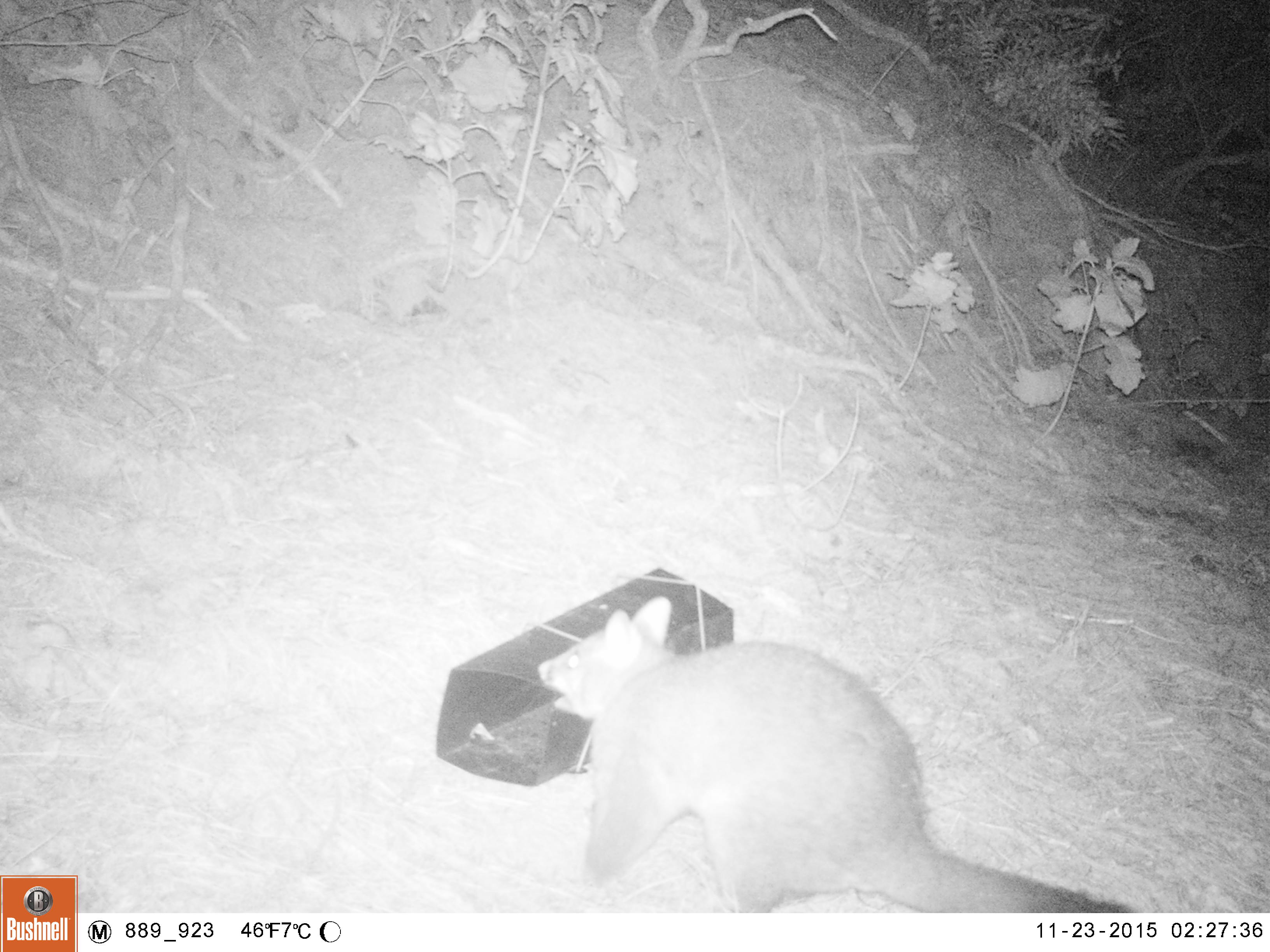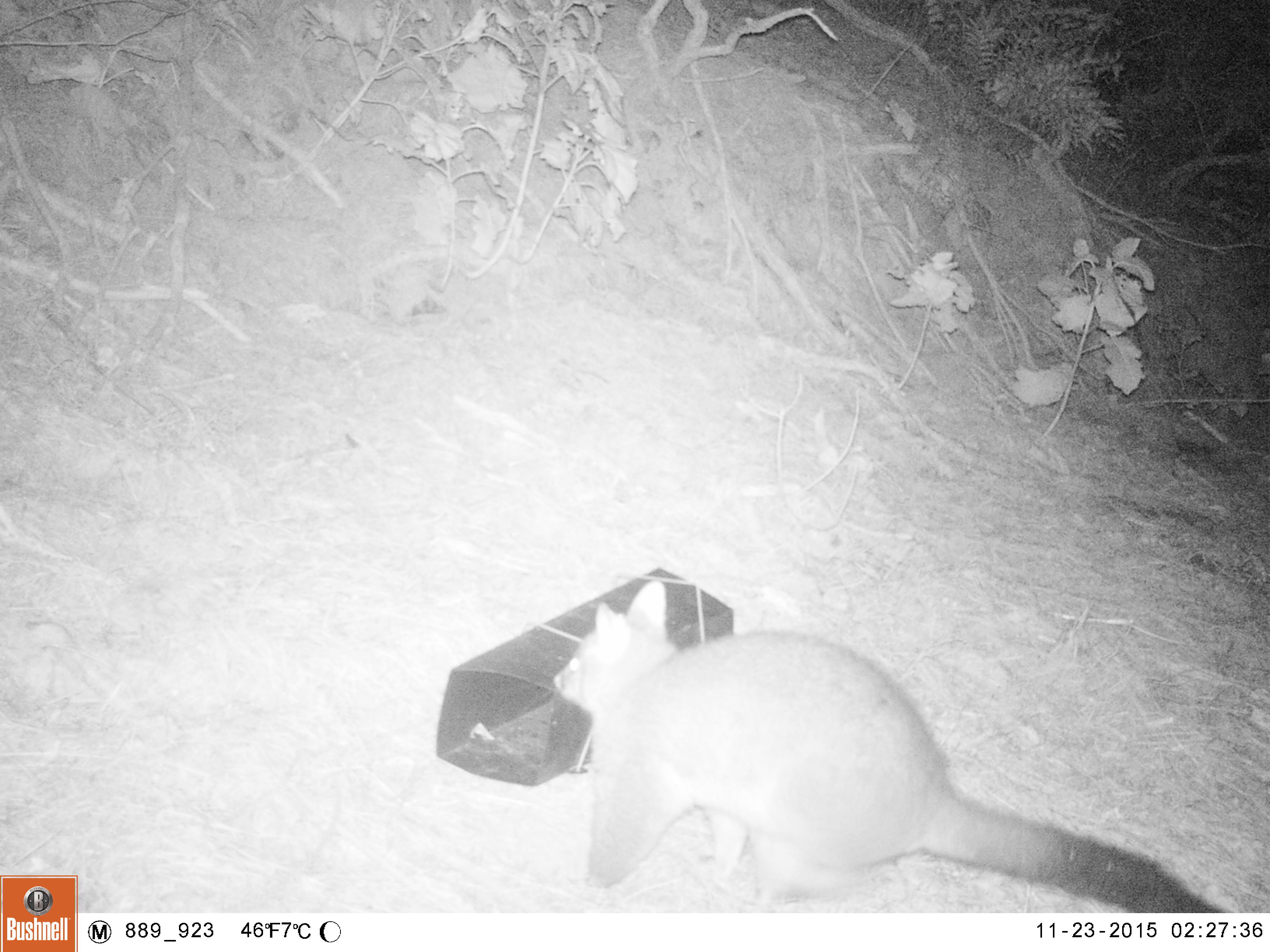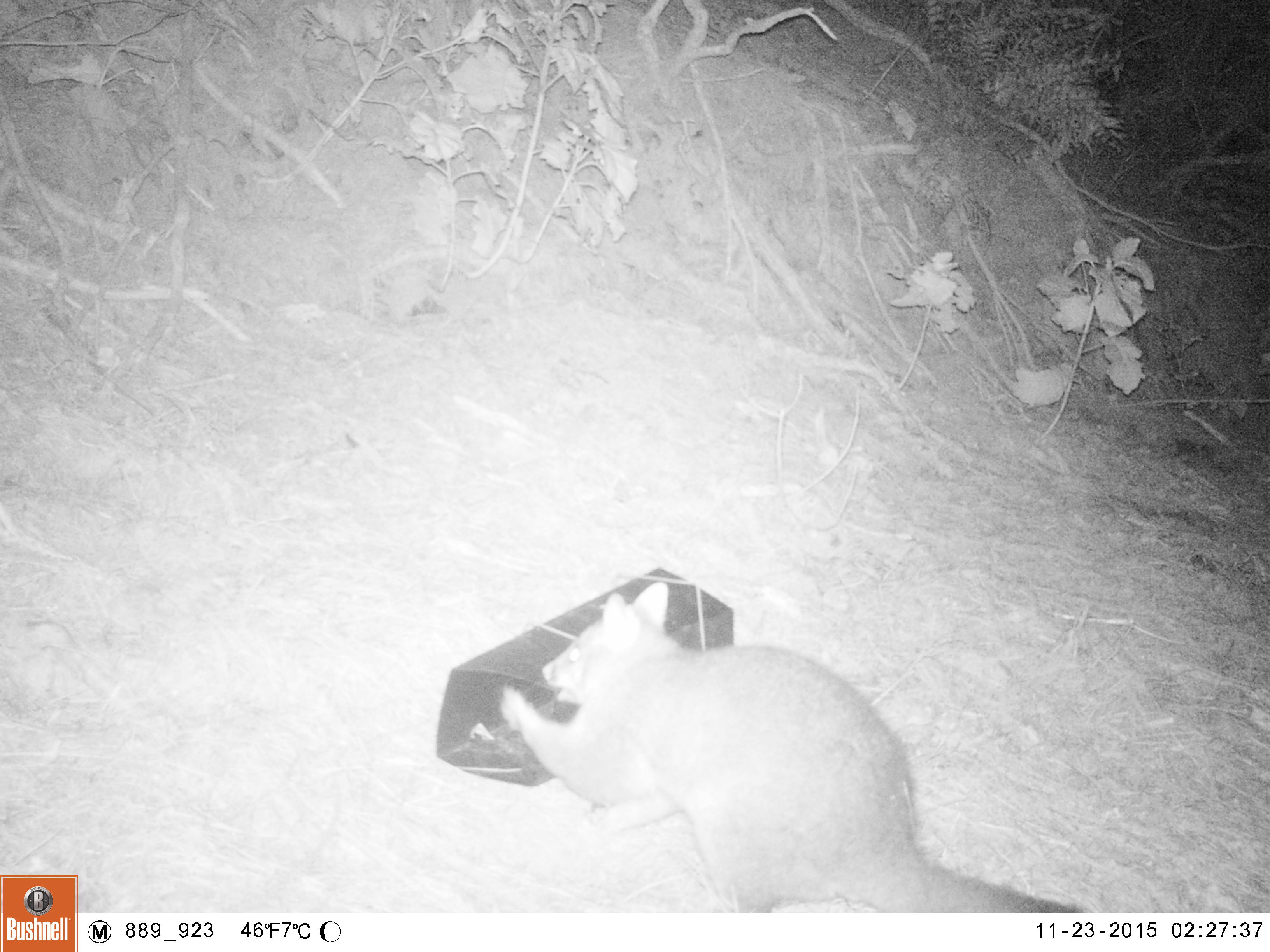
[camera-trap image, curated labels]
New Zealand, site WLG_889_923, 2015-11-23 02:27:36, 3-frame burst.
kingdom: Animalia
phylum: Chordata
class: Mammalia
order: Diprotodontia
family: Phalangeridae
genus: Trichosurus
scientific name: Trichosurus vulpecula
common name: common brushtail possum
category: possum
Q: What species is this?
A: Possum (common brushtail possum) (Trichosurus vulpecula).